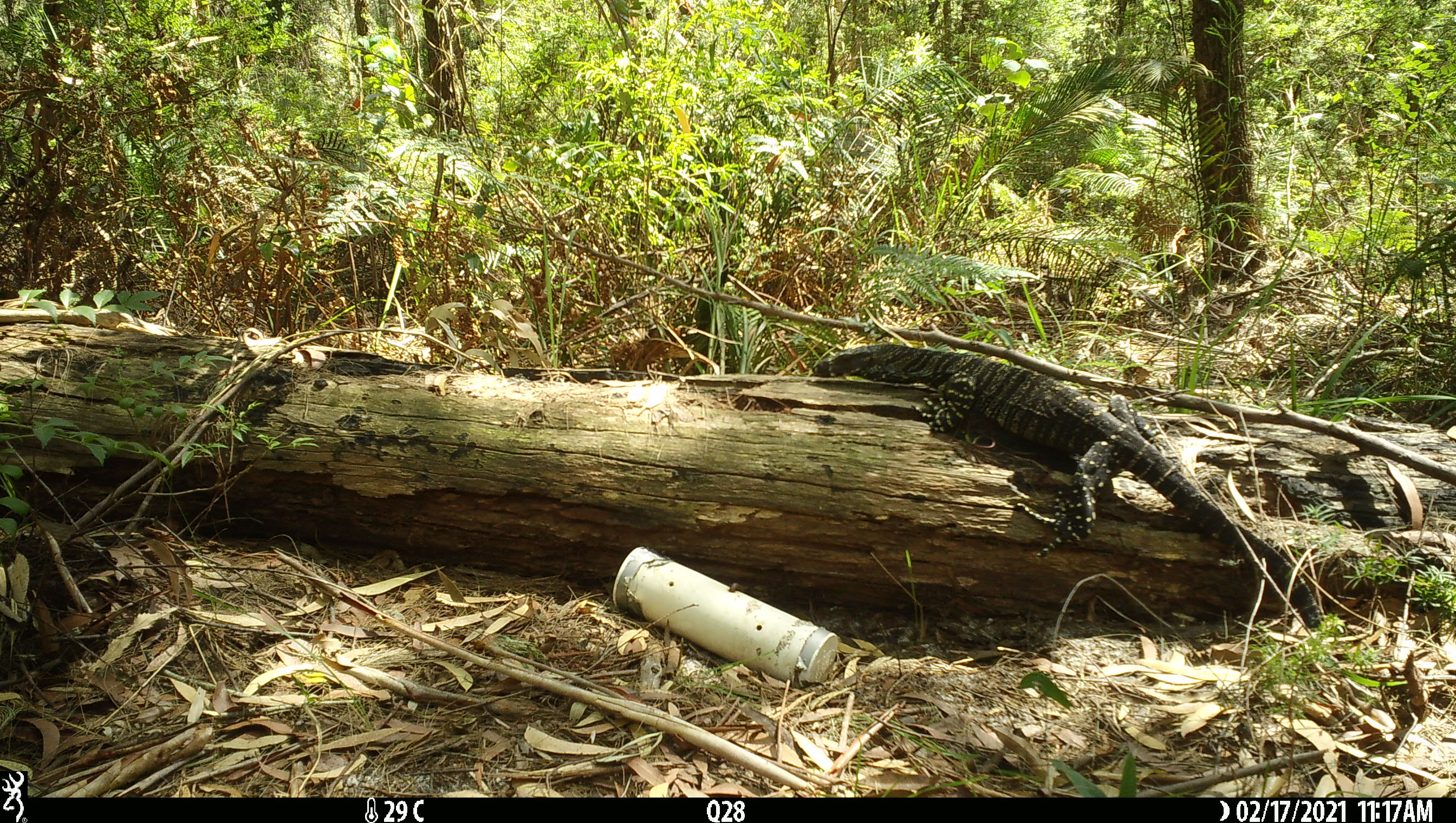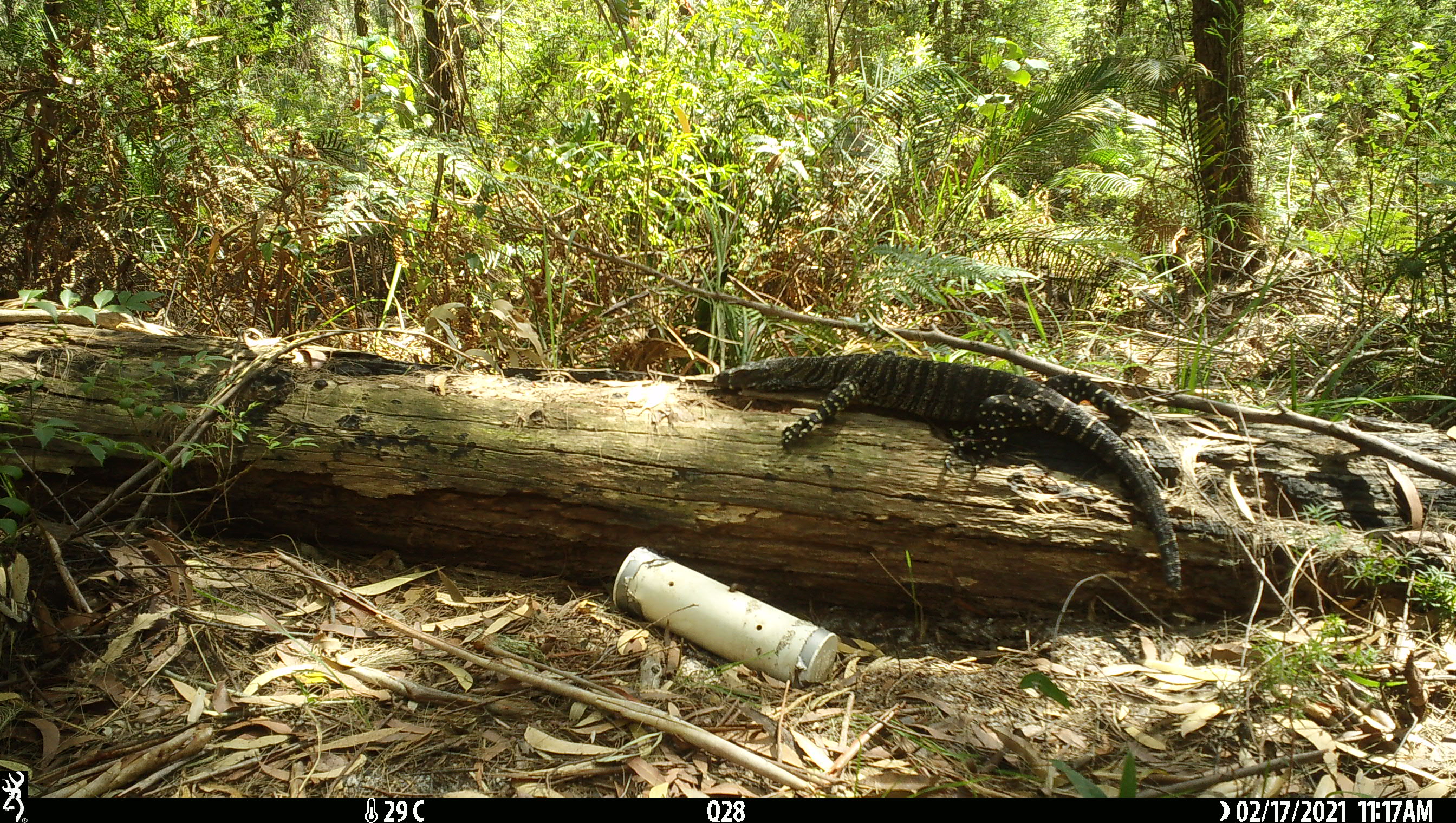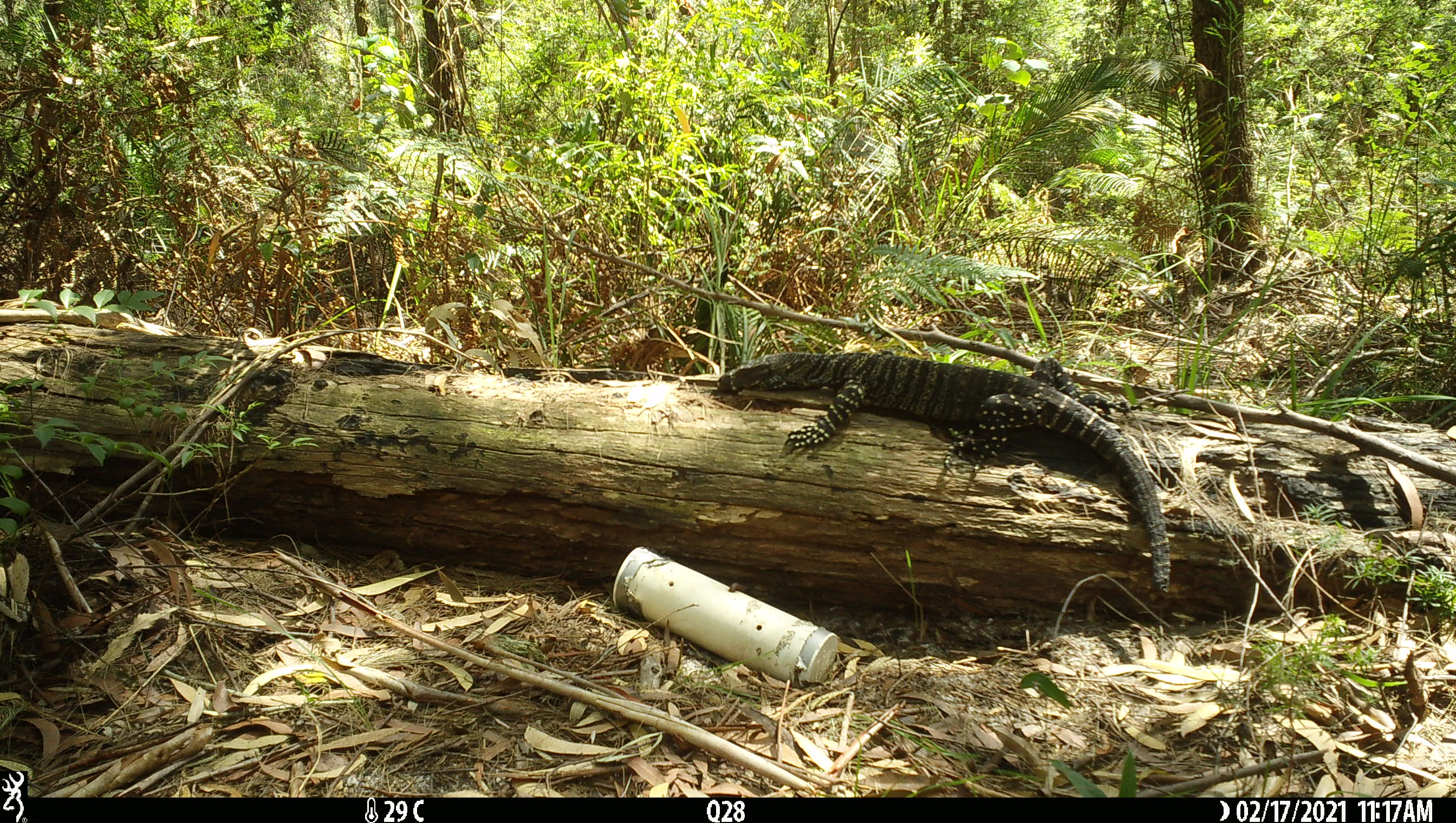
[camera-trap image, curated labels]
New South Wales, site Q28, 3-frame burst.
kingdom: Animalia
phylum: Chordata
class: Reptilia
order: Squamata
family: Varanidae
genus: Varanus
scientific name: Varanus varius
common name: lace monitor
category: goanna